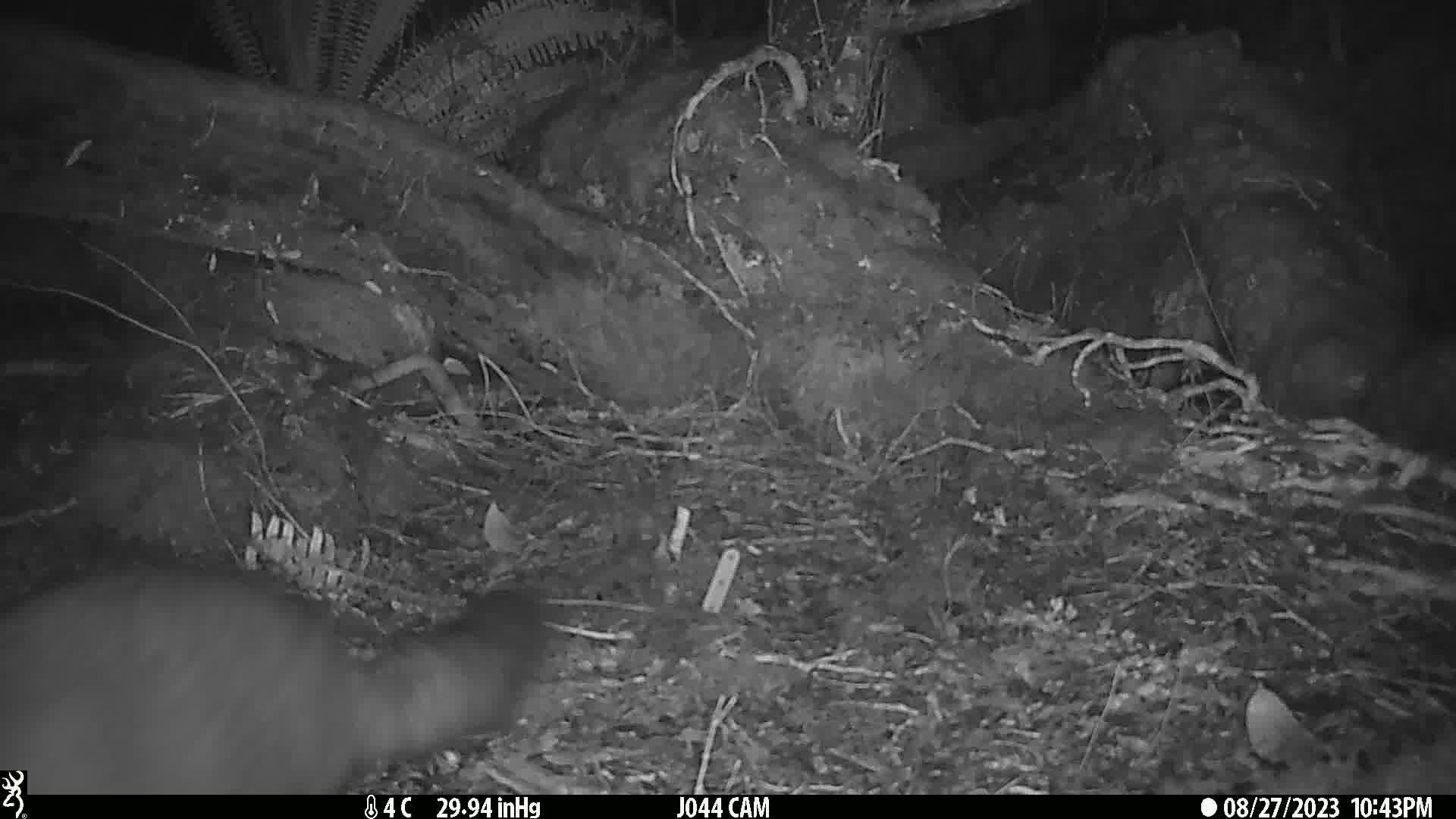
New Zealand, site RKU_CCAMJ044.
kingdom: Animalia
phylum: Chordata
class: Mammalia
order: Diprotodontia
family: Phalangeridae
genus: Trichosurus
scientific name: Trichosurus vulpecula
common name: common brushtail possum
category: possum